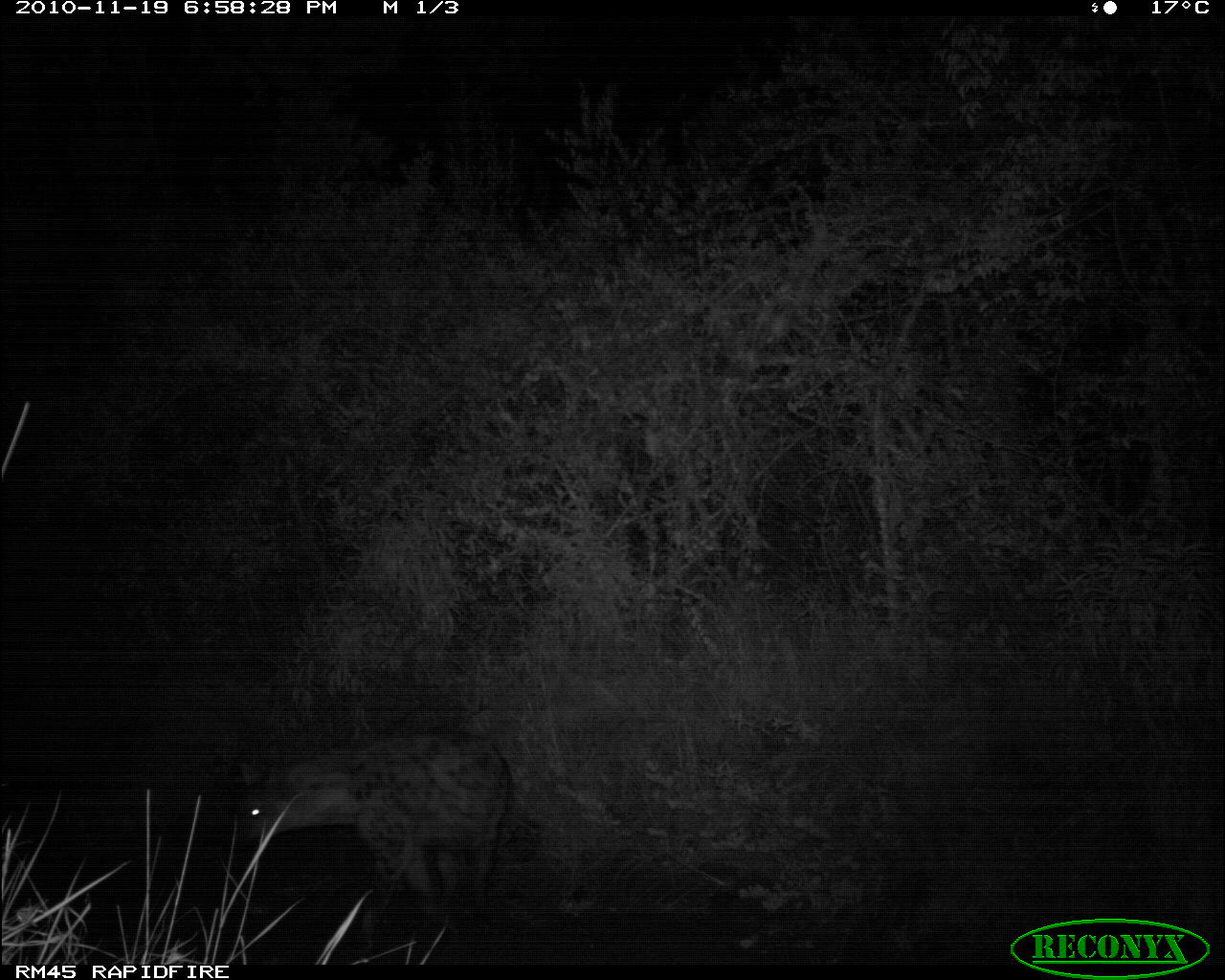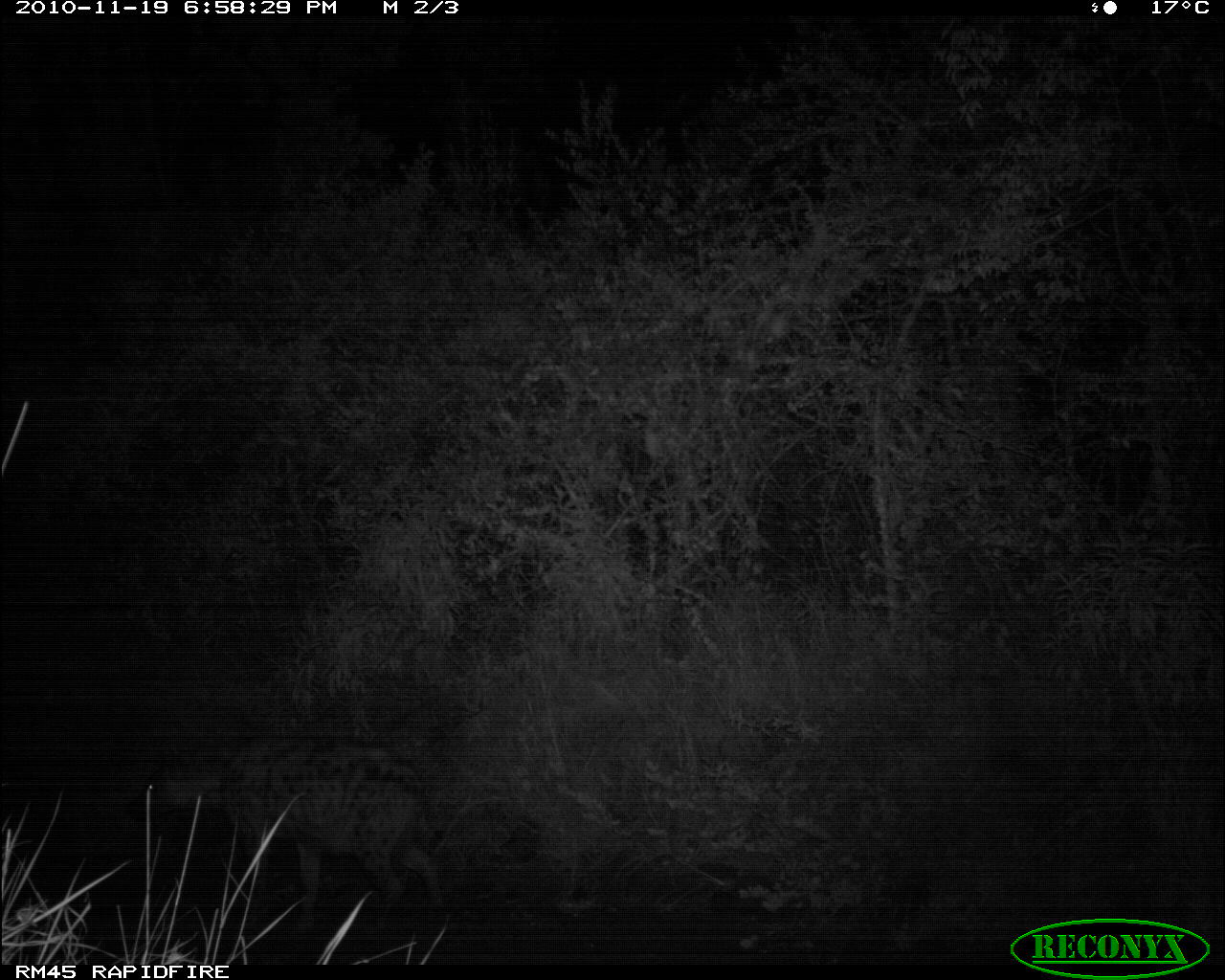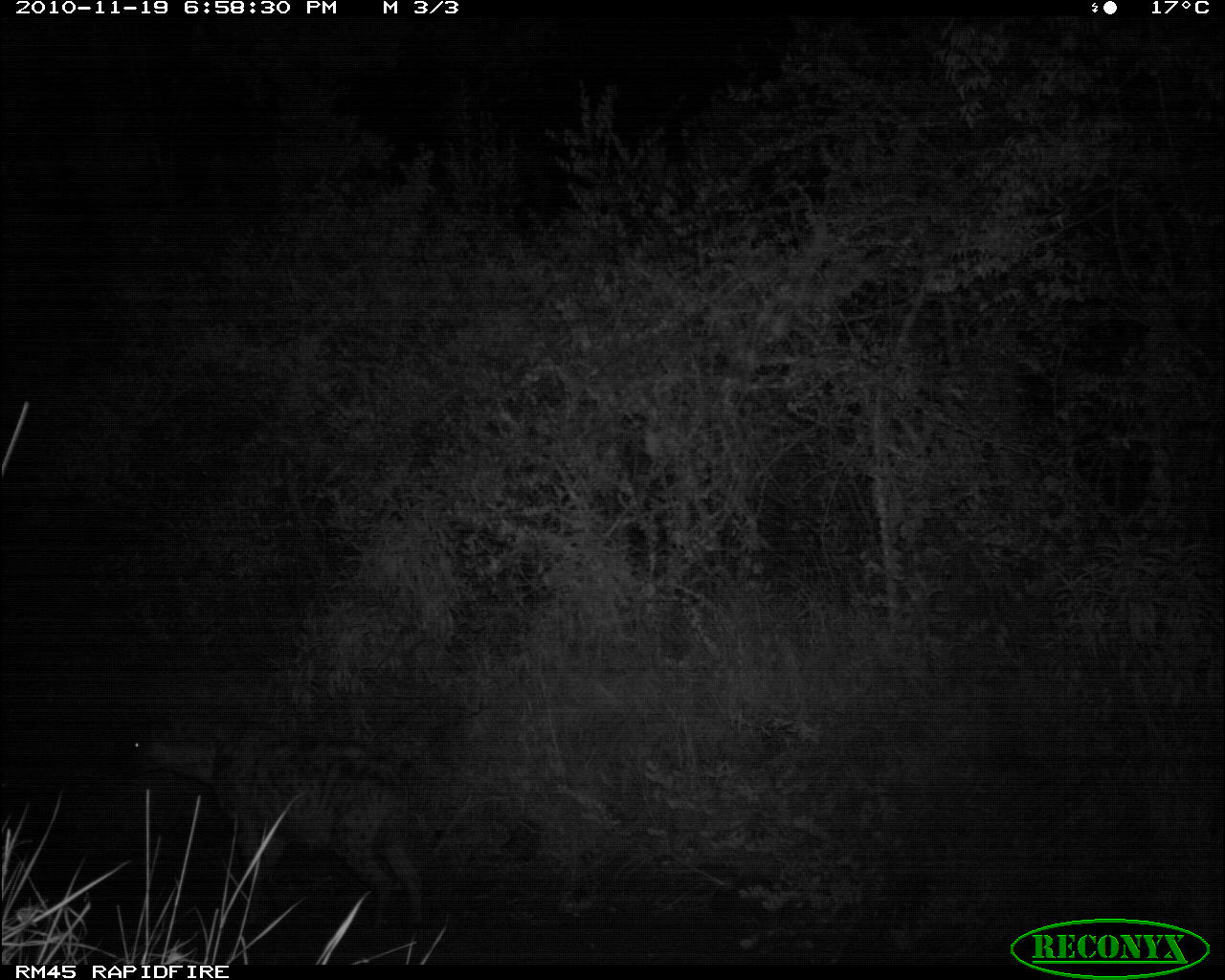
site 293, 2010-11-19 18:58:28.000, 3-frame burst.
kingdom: Animalia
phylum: Chordata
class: Mammalia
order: Carnivora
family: Hyaenidae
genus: Crocuta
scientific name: Crocuta crocuta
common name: spotted hyena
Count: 1.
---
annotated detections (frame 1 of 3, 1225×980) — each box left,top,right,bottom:
crocuta crocuta: 233,730,516,936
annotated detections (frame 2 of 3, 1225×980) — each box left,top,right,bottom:
crocuta crocuta: 121,732,449,935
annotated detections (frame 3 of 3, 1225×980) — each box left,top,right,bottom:
crocuta crocuta: 111,708,425,930